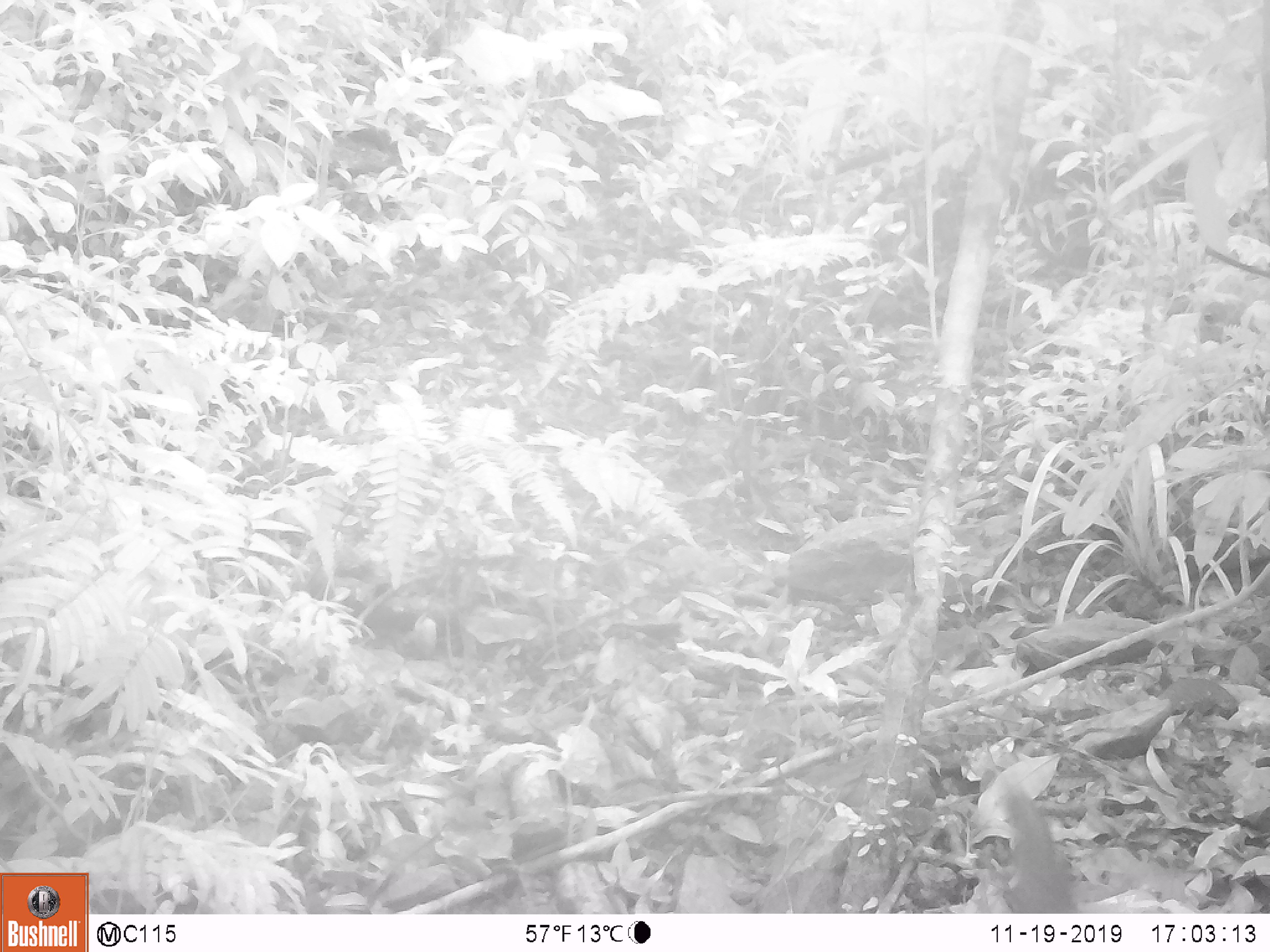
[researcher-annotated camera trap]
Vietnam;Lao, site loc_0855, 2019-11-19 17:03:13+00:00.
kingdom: Animalia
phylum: Chordata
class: Mammalia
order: Rodentia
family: Sciuridae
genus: Dremomys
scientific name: Dremomys rufigenis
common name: red-cheeked squirrel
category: red cheeked squirrel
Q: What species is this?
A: Red cheeked squirrel (red-cheeked squirrel) (Dremomys rufigenis).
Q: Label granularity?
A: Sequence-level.